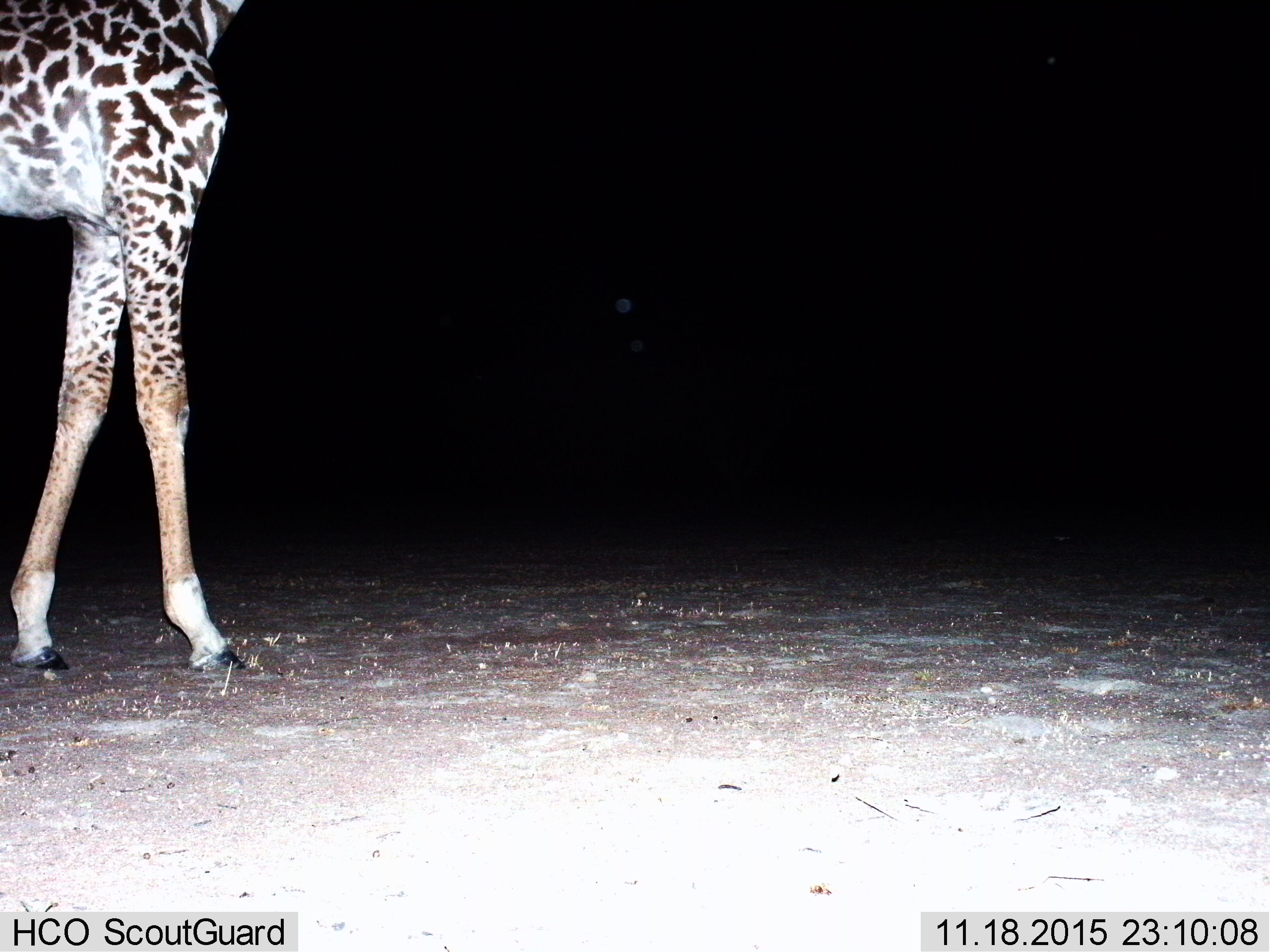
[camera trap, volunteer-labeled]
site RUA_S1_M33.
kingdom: Animalia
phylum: Chordata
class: Mammalia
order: Artiodactyla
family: Giraffidae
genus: Giraffa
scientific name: Giraffa camelopardalis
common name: giraffe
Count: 1.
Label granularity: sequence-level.